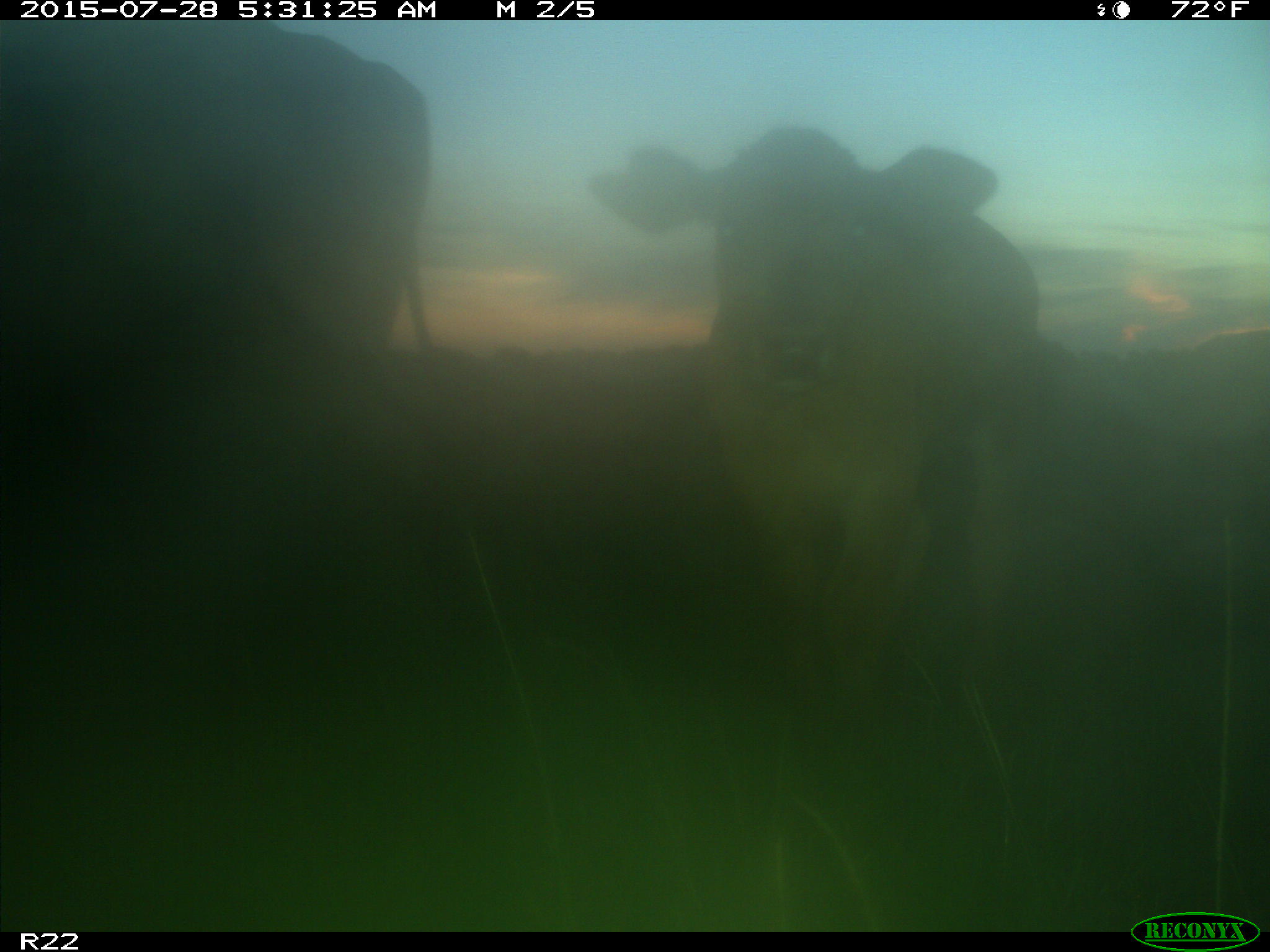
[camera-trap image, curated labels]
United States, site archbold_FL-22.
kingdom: Animalia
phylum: Chordata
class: Mammalia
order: Artiodactyla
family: Bovidae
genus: Bos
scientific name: Bos taurus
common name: domestic cow